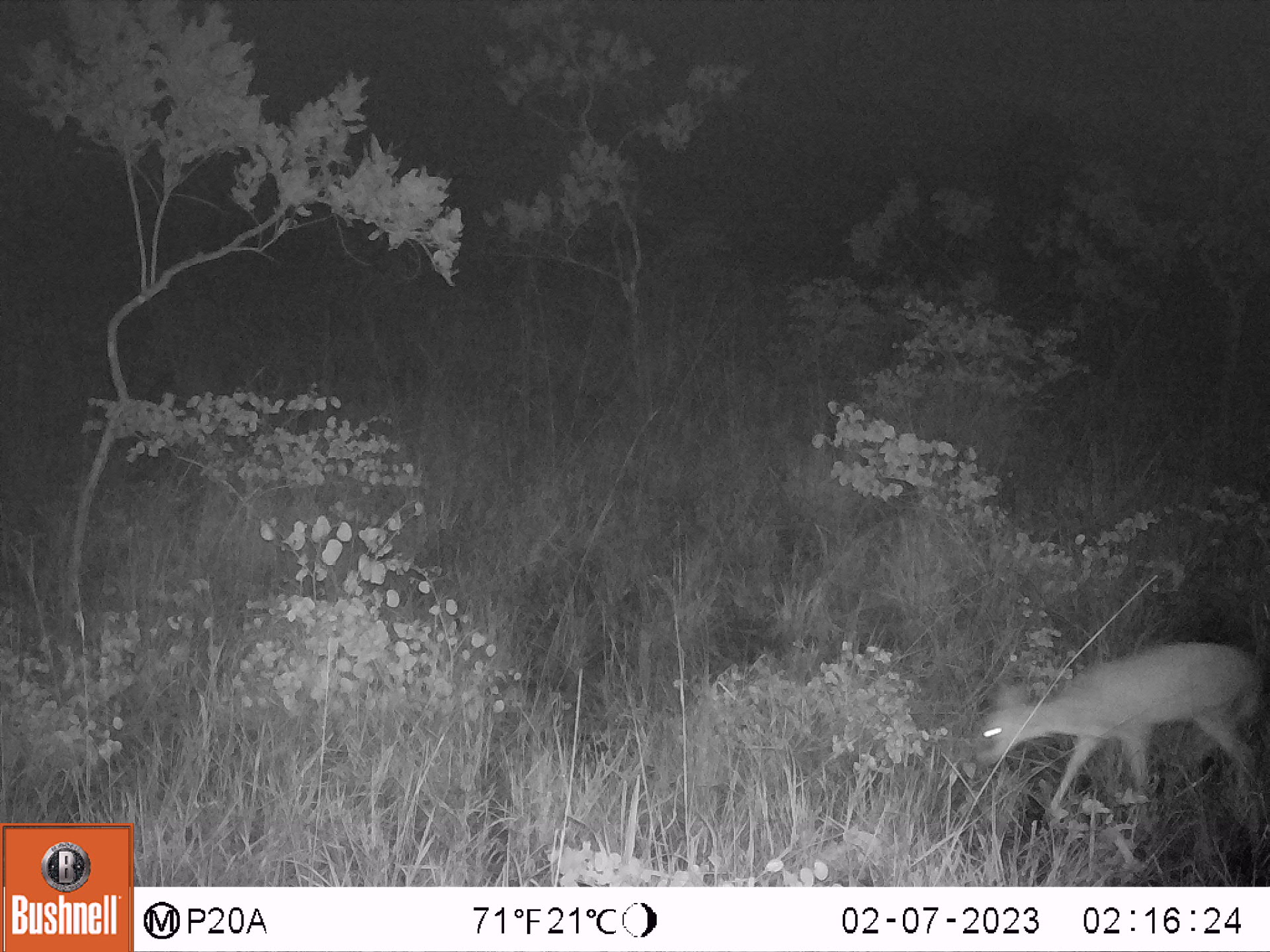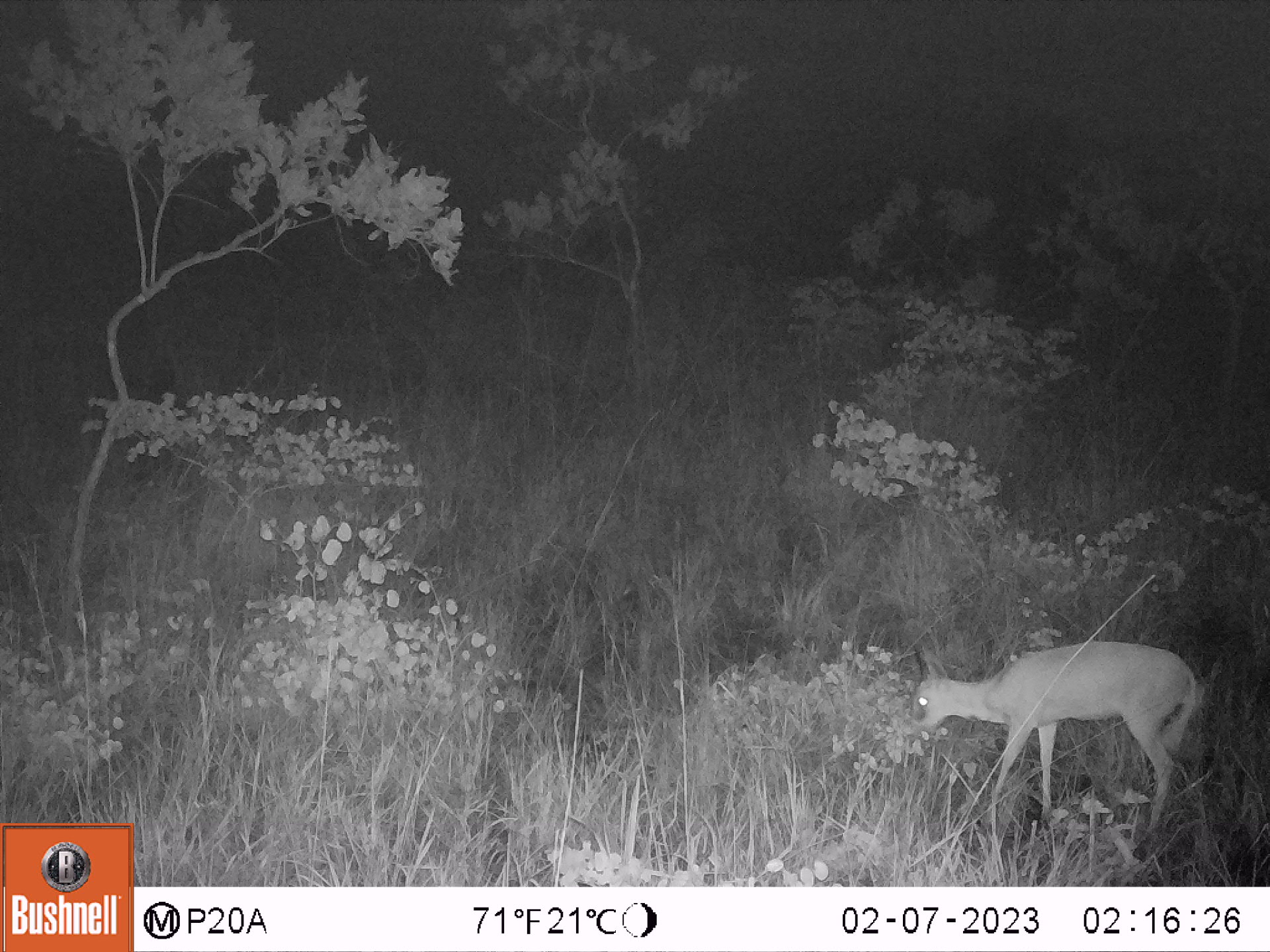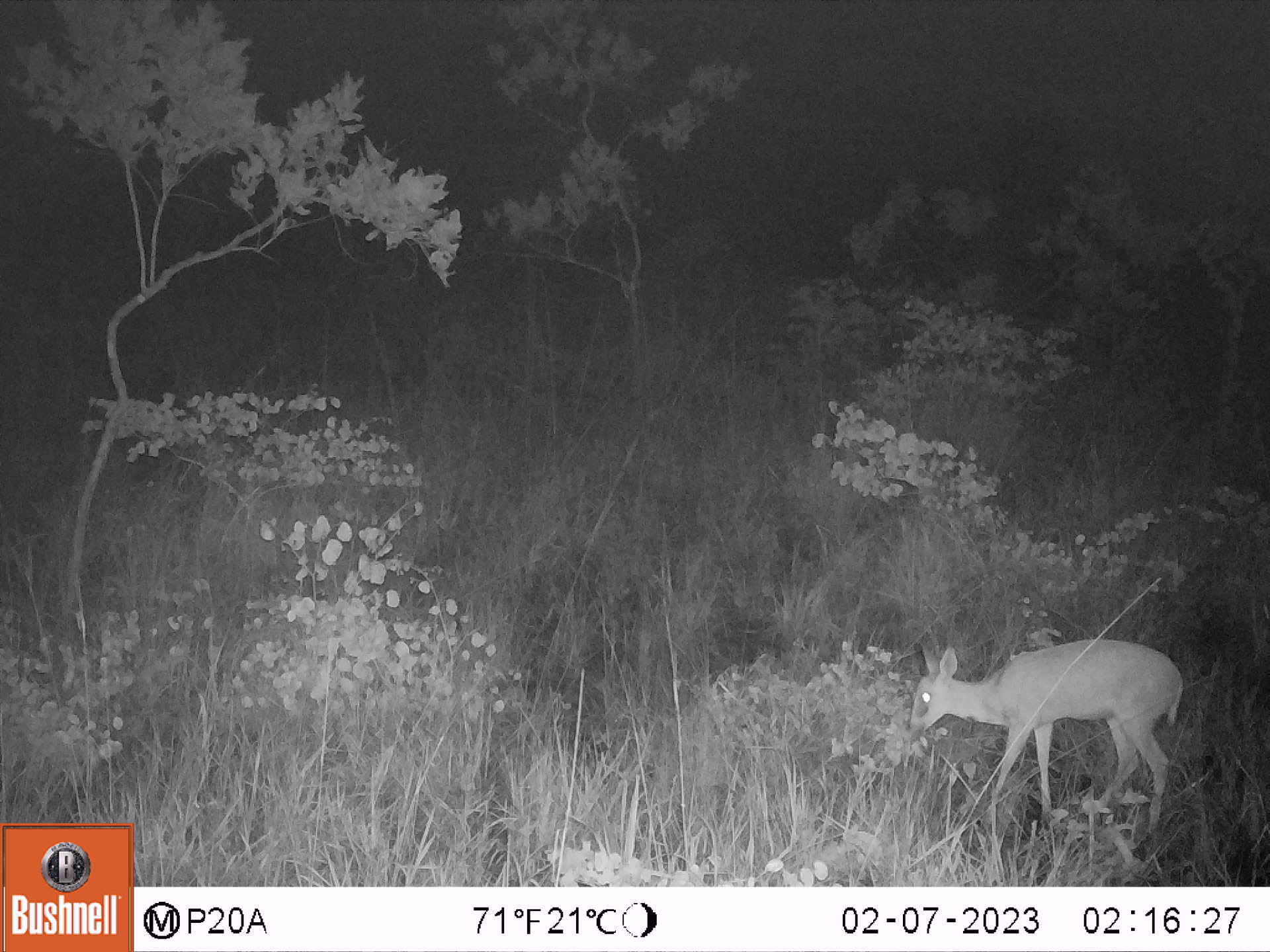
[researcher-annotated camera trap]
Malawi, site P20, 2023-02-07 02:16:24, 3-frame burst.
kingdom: Animalia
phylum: Chordata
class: Mammalia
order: Artiodactyla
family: Bovidae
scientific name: Antilopinae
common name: small antelope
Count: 1.